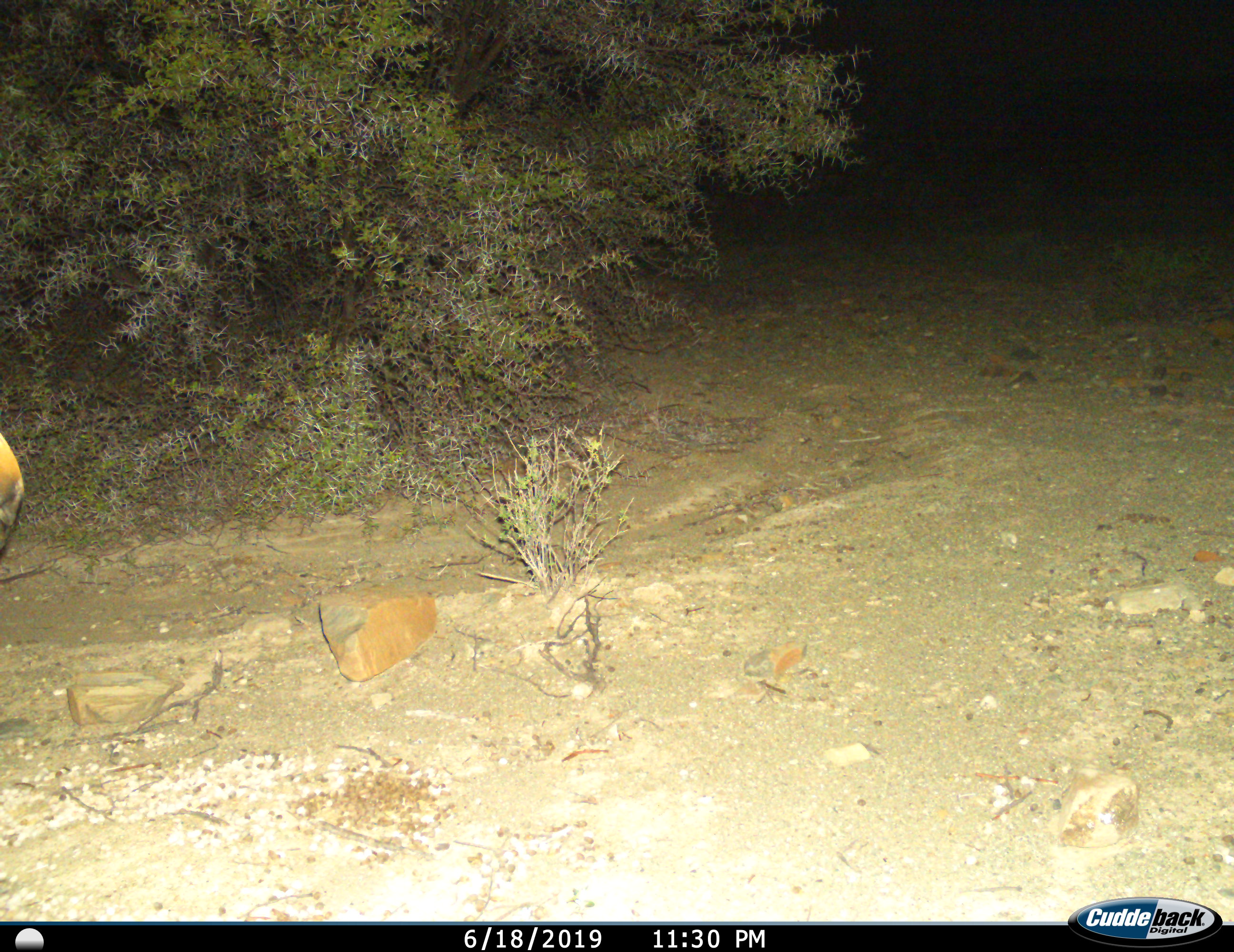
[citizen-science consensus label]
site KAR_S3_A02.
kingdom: Animalia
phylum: Chordata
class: Mammalia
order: Artiodactyla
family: Bovidae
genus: Tragelaphus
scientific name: Tragelaphus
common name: kudu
Kudu (Tragelaphus), count 1. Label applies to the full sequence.